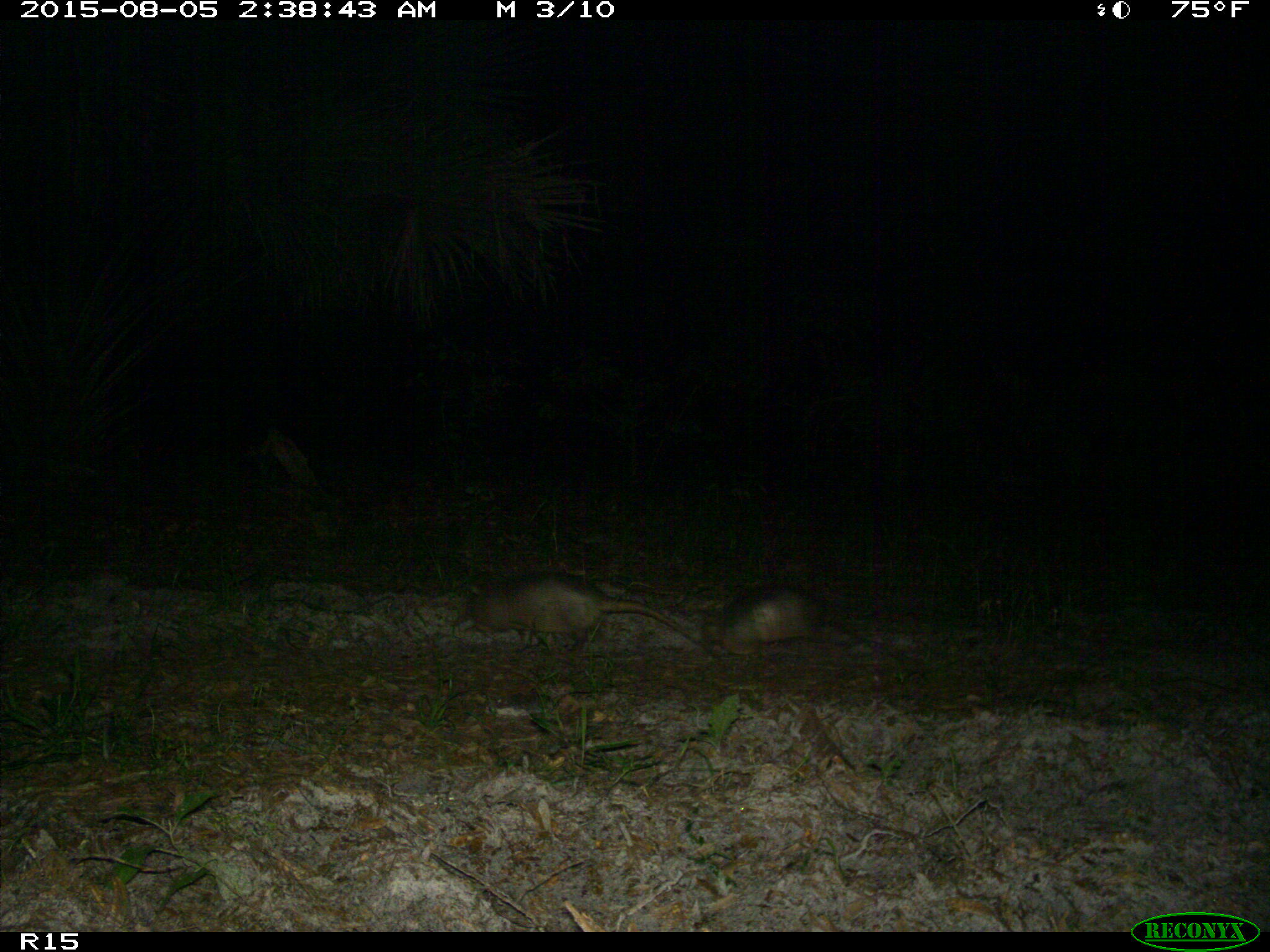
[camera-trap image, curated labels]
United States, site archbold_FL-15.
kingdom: Animalia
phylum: Chordata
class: Mammalia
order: Cingulata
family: Dasypodidae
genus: Dasypus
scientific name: Dasypus novemcinctus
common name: nine-banded armadillo